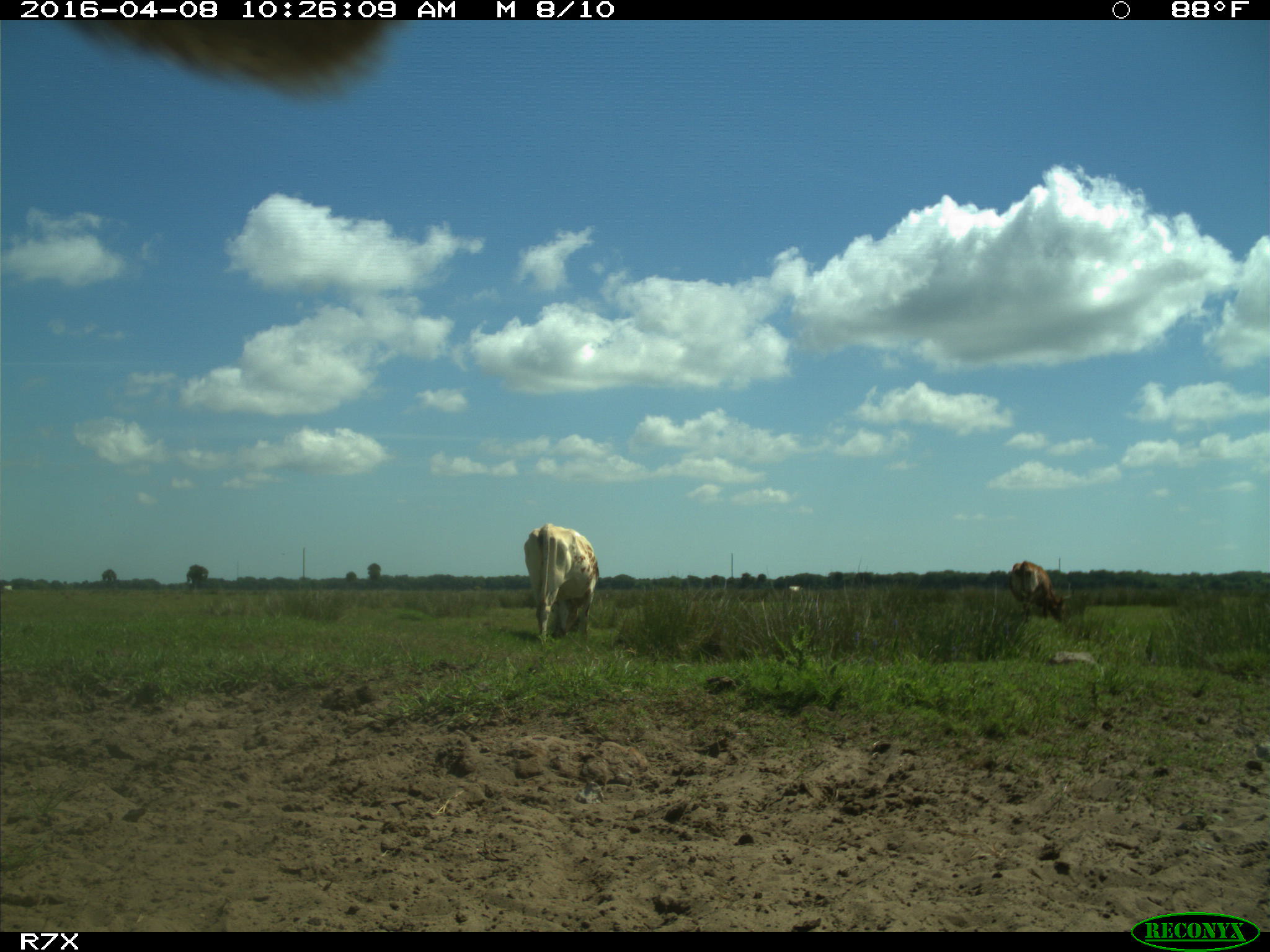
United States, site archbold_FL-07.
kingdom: Animalia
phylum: Chordata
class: Mammalia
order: Artiodactyla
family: Bovidae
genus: Bos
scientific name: Bos taurus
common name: domestic cow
Bos taurus (domestic cow).